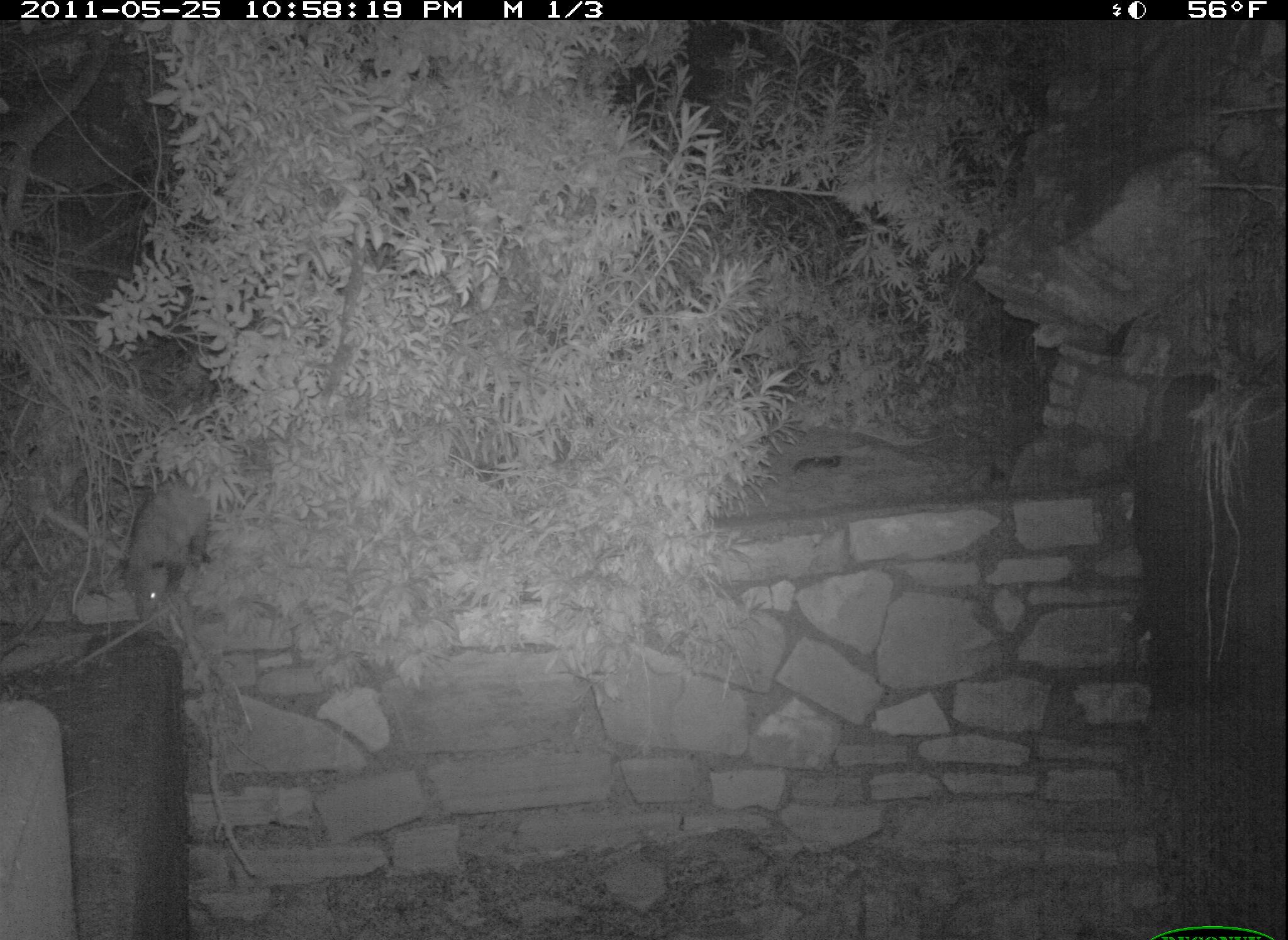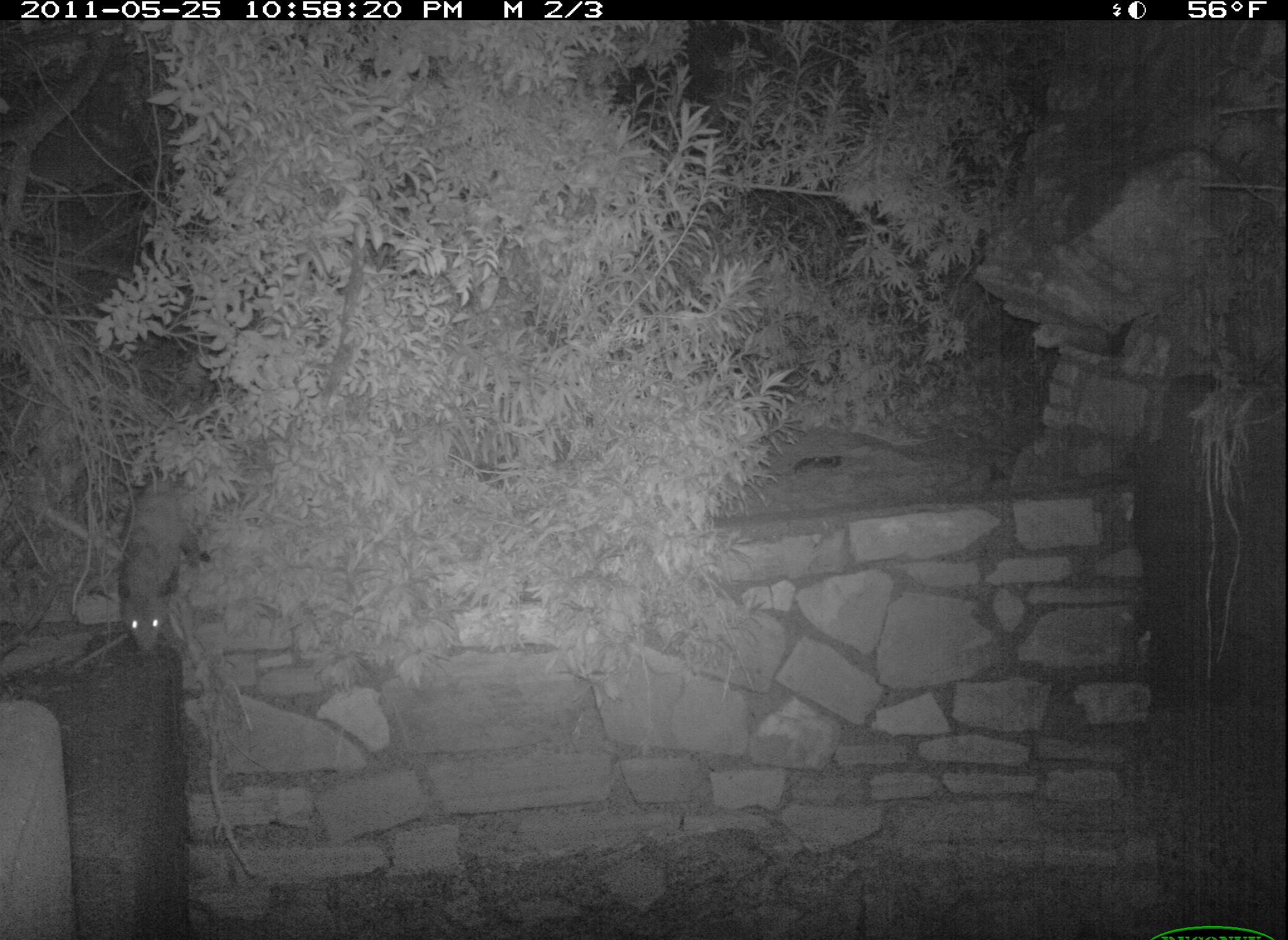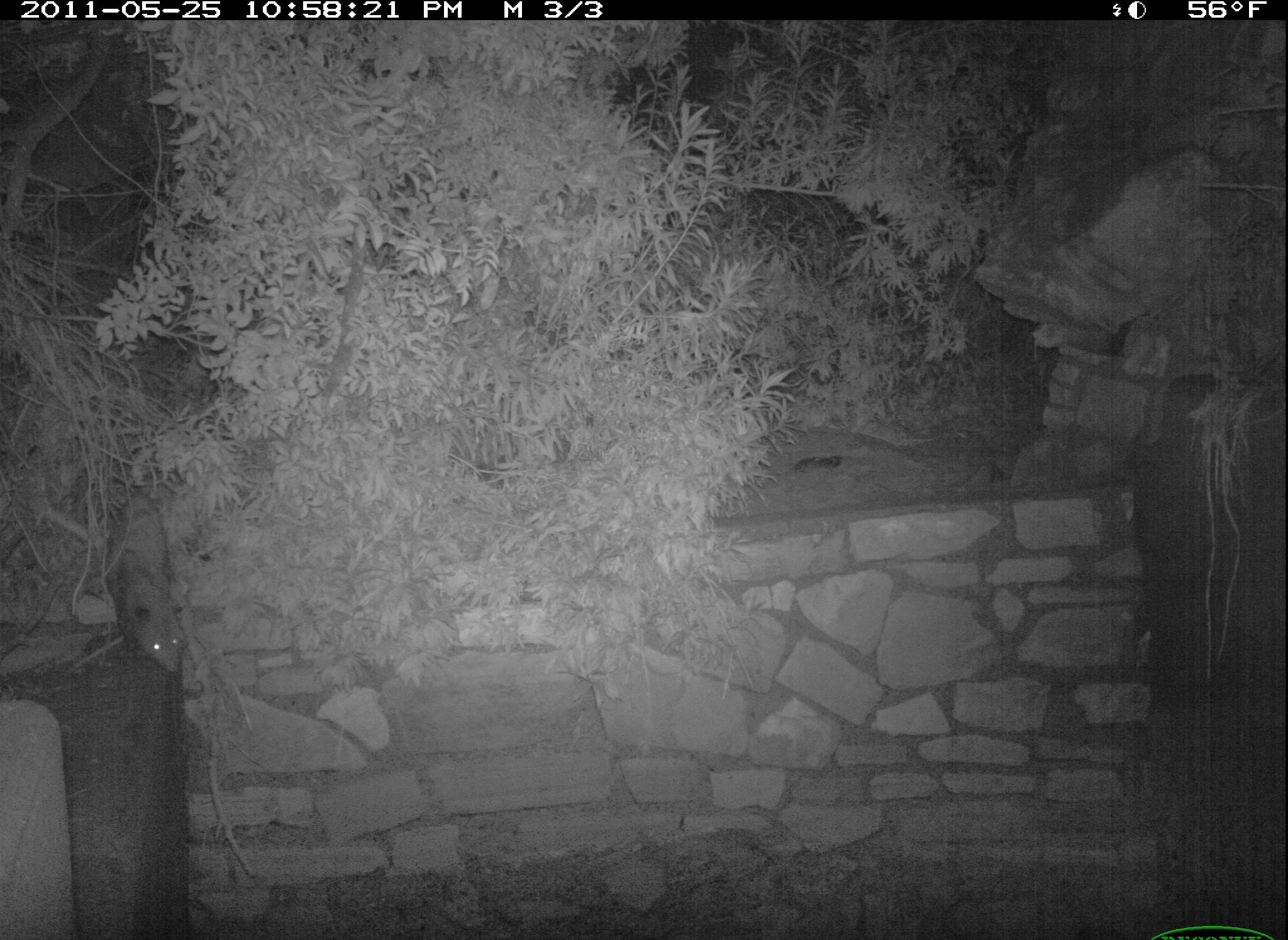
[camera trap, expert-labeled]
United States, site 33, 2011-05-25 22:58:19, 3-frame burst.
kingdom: Animalia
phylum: Chordata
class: Mammalia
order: Didelphimorphia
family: Didelphidae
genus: Didelphis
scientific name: Didelphis virginiana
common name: virginia opossum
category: opossum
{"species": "opossum (virginia opossum) (Didelphis virginiana)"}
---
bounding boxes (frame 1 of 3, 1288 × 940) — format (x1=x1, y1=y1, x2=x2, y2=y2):
opossum: (x1=114, y1=462, x2=227, y2=630)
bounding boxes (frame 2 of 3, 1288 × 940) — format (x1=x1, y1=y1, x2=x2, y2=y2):
opossum: (x1=108, y1=448, x2=216, y2=664)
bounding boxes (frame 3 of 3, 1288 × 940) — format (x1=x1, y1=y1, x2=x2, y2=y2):
opossum: (x1=109, y1=478, x2=195, y2=688)